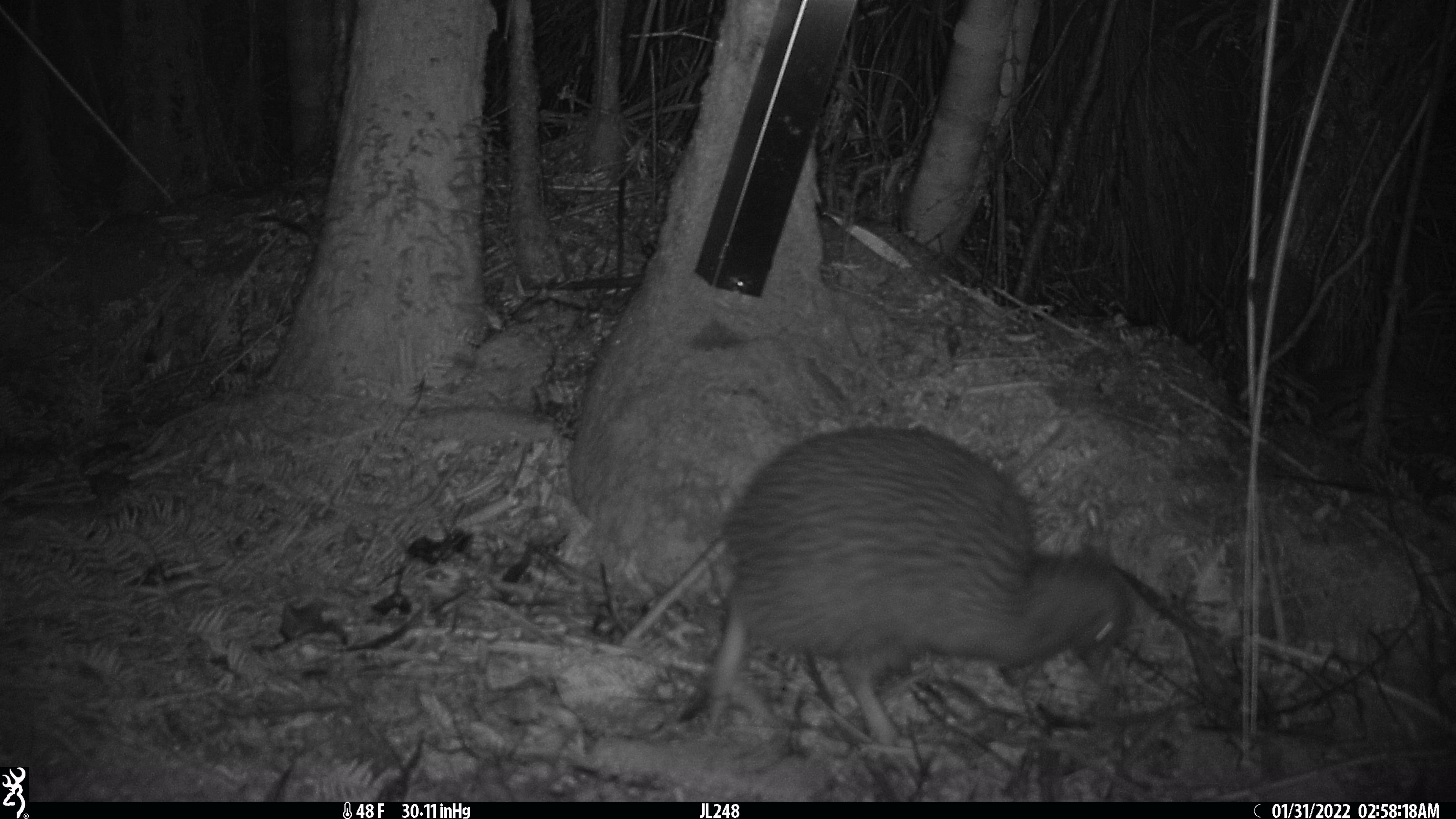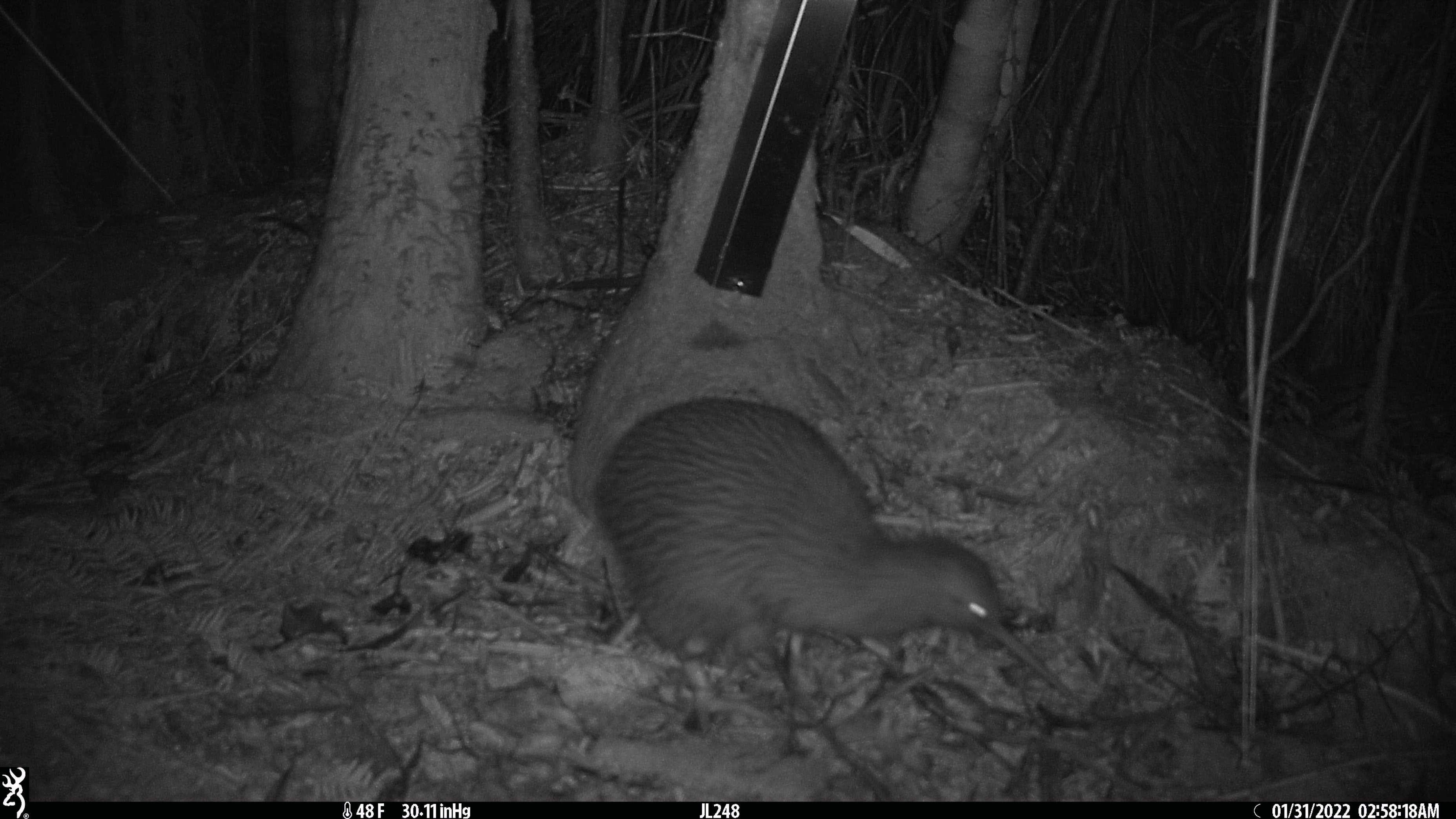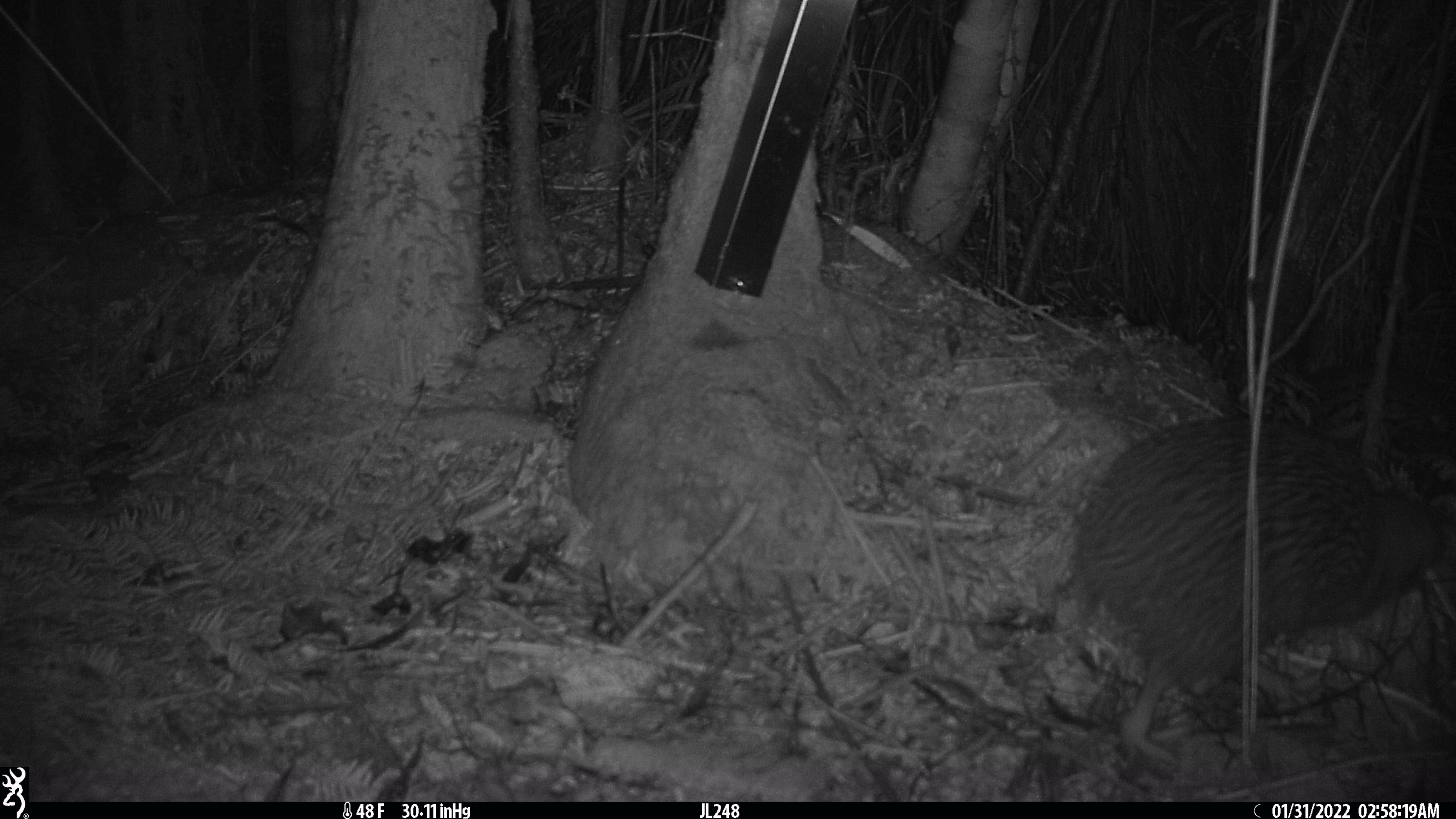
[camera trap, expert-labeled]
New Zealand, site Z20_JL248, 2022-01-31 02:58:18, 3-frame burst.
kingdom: Animalia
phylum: Chordata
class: Aves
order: Apterygiformes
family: Apterygidae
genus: Apteryx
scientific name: Apteryx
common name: kiwi